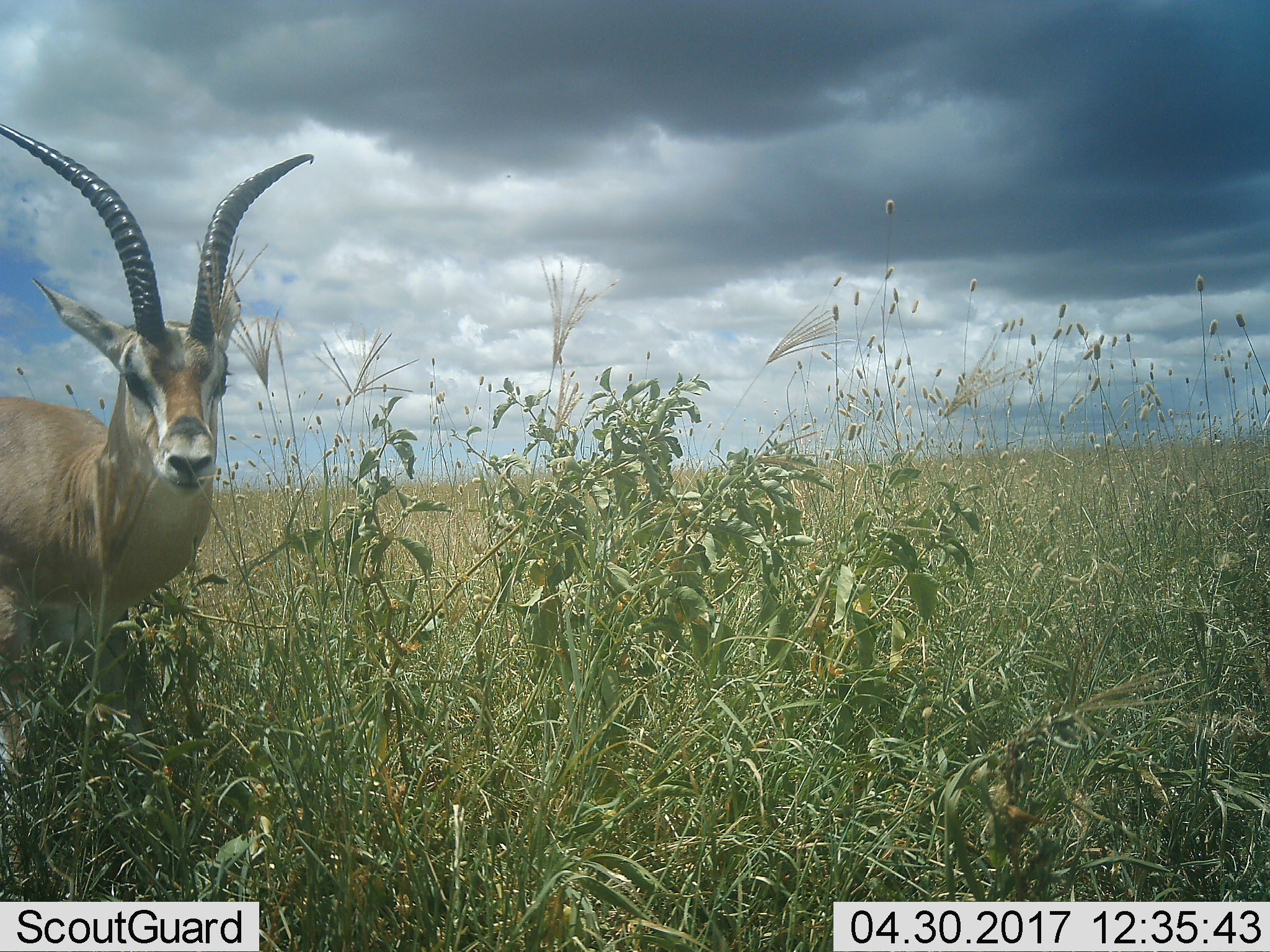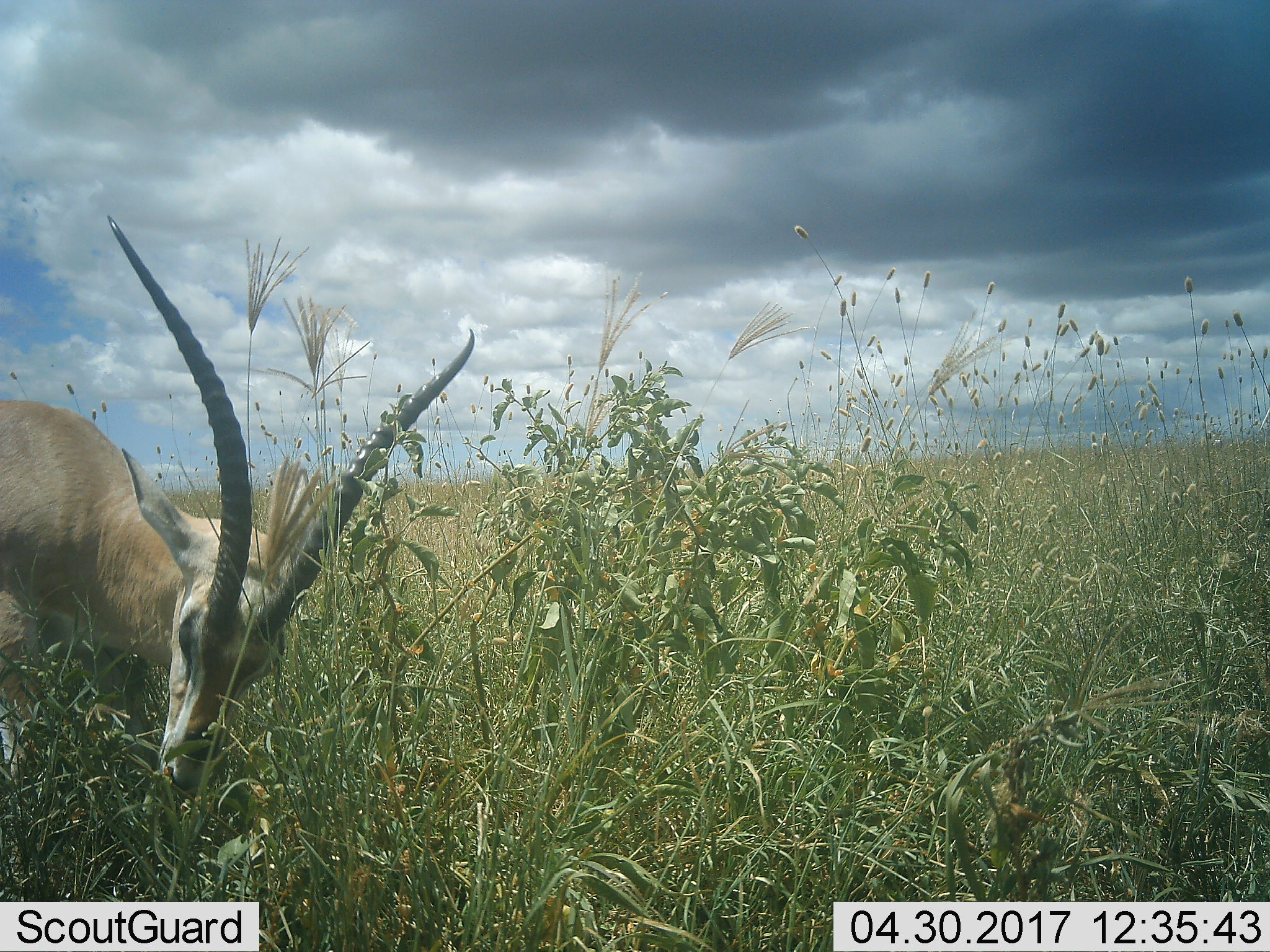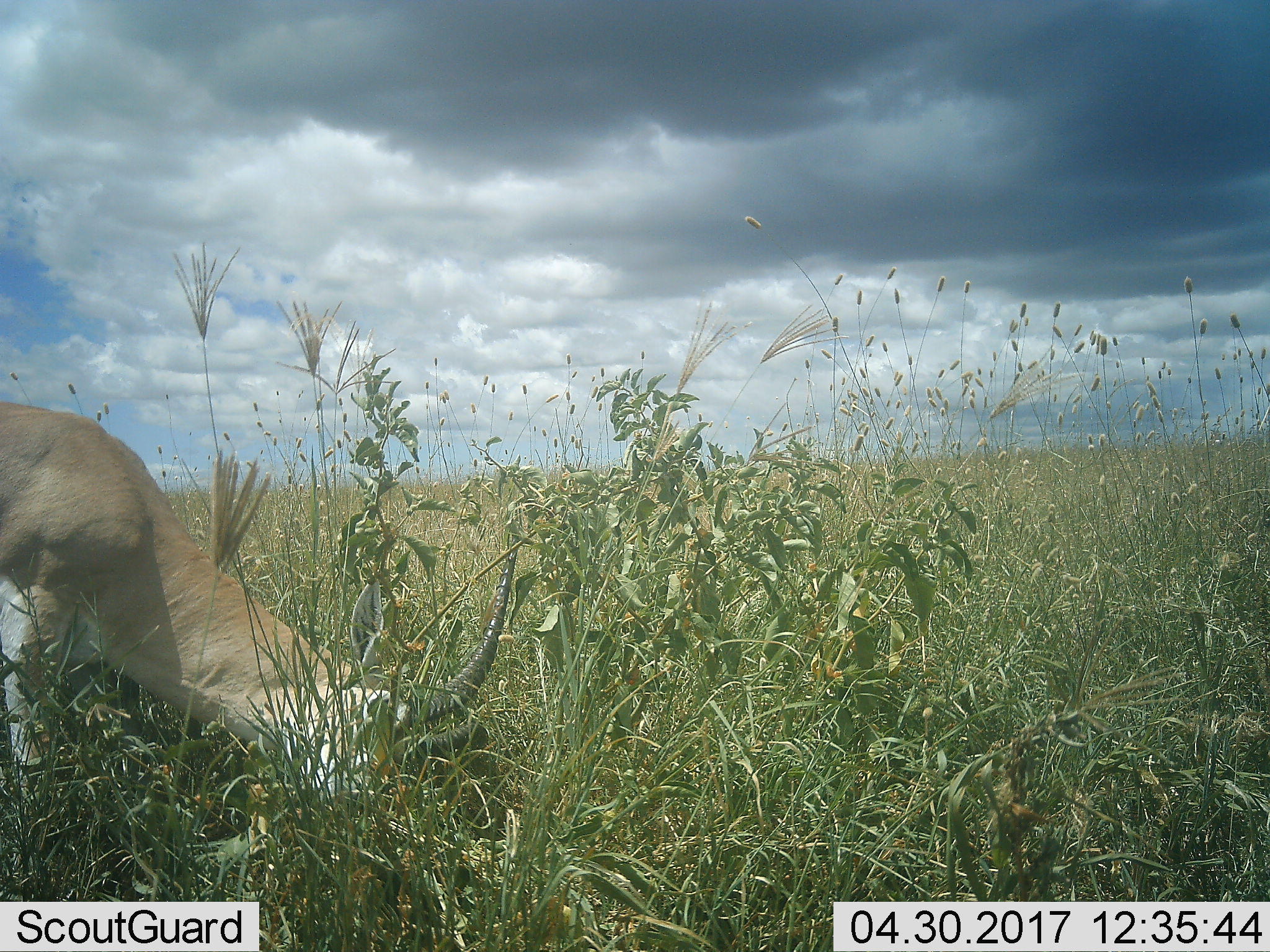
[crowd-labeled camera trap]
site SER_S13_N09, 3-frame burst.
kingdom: Animalia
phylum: Chordata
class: Mammalia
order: Artiodactyla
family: Bovidae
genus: Nanger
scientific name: Nanger granti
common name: grant's gazelle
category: gazellegrants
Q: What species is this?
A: Gazellegrants (grant's gazelle) (Nanger granti).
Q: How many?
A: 1.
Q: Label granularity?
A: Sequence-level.